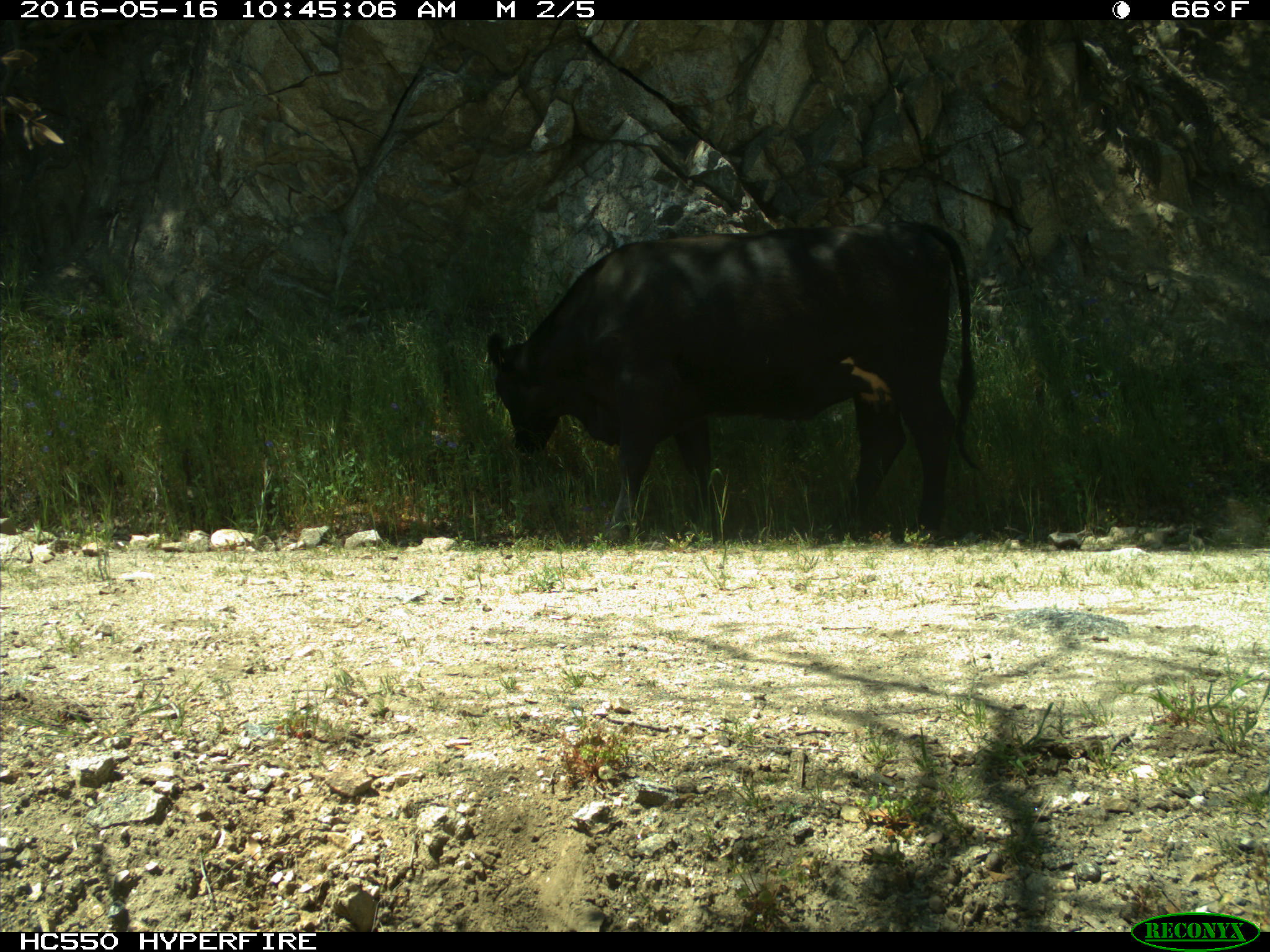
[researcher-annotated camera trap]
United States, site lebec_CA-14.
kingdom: Animalia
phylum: Chordata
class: Mammalia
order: Artiodactyla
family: Bovidae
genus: Bos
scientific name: Bos taurus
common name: domestic cow